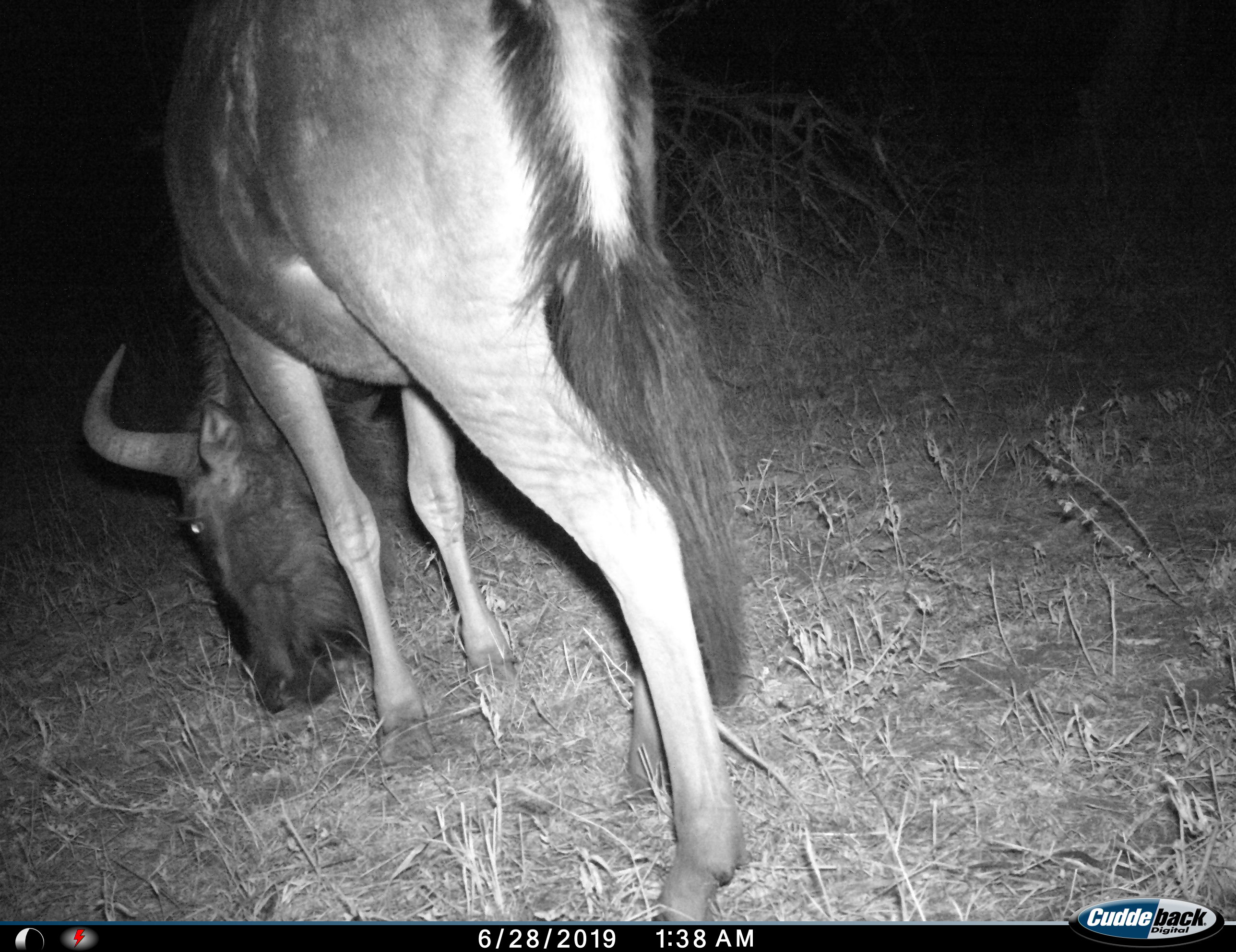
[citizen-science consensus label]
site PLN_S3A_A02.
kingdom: Animalia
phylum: Chordata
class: Mammalia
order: Artiodactyla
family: Bovidae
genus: Connochaetes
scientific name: Connochaetes taurinus taurinus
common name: blue wildebeest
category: wildebeestblue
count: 1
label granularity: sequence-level